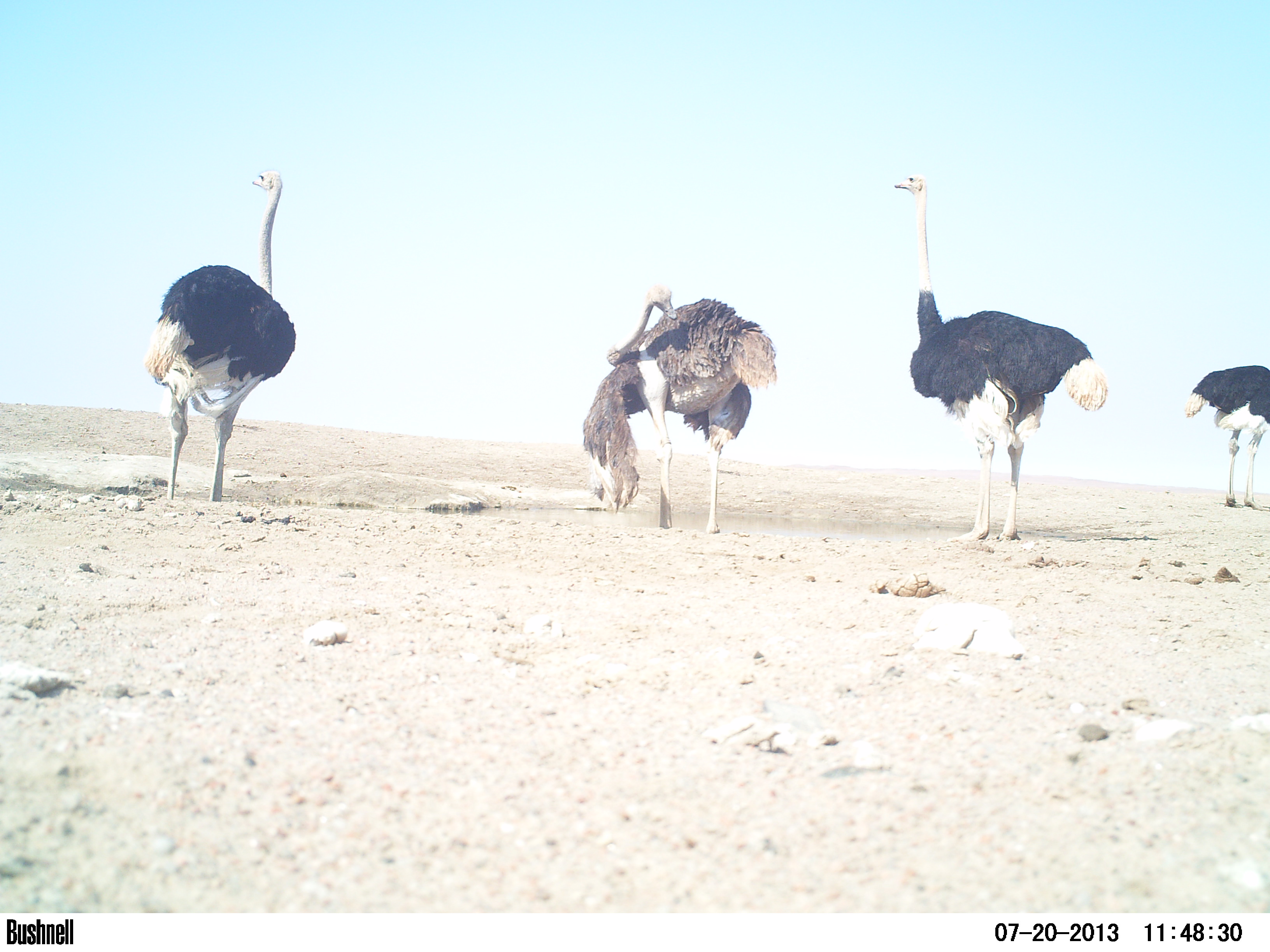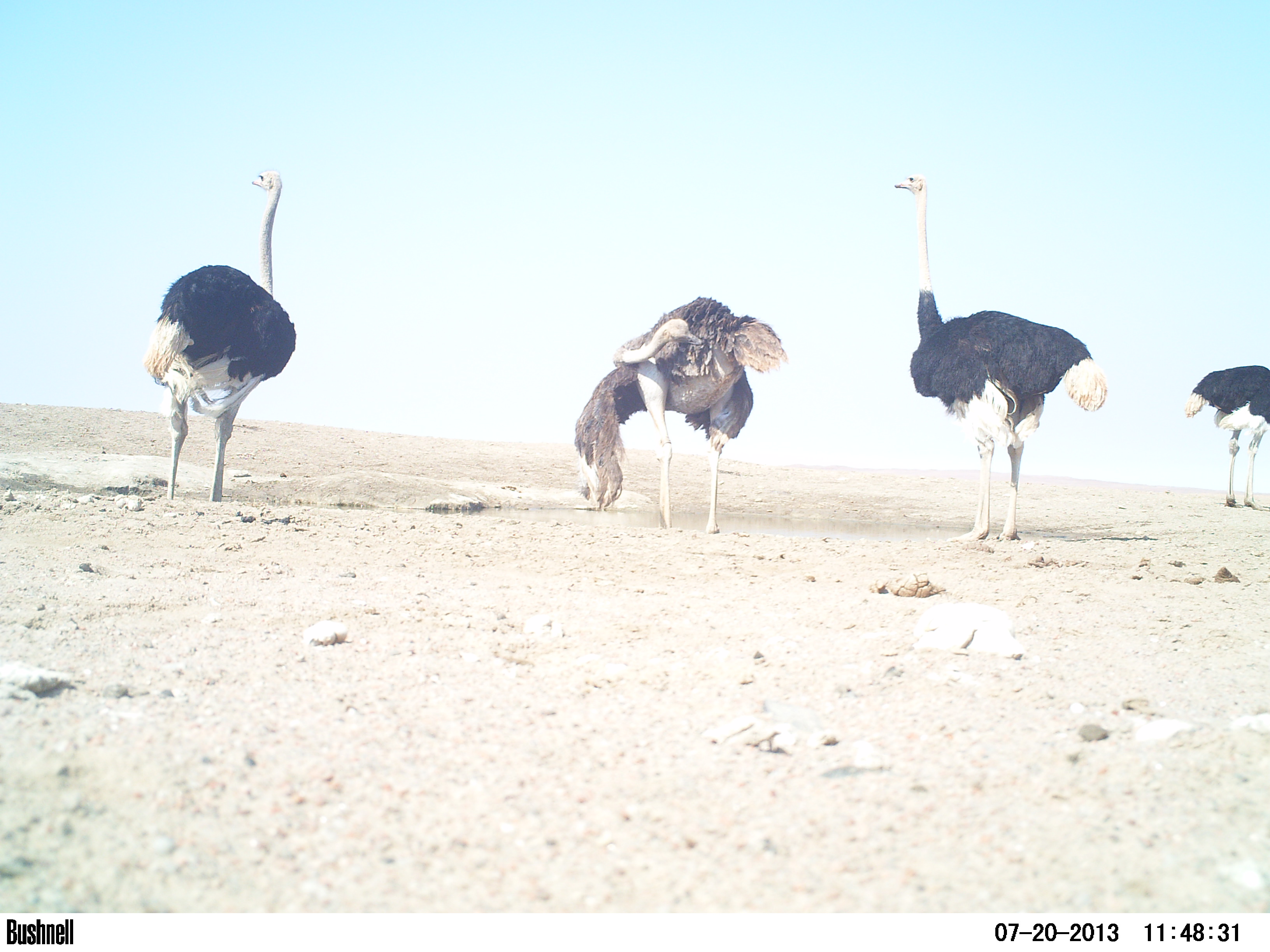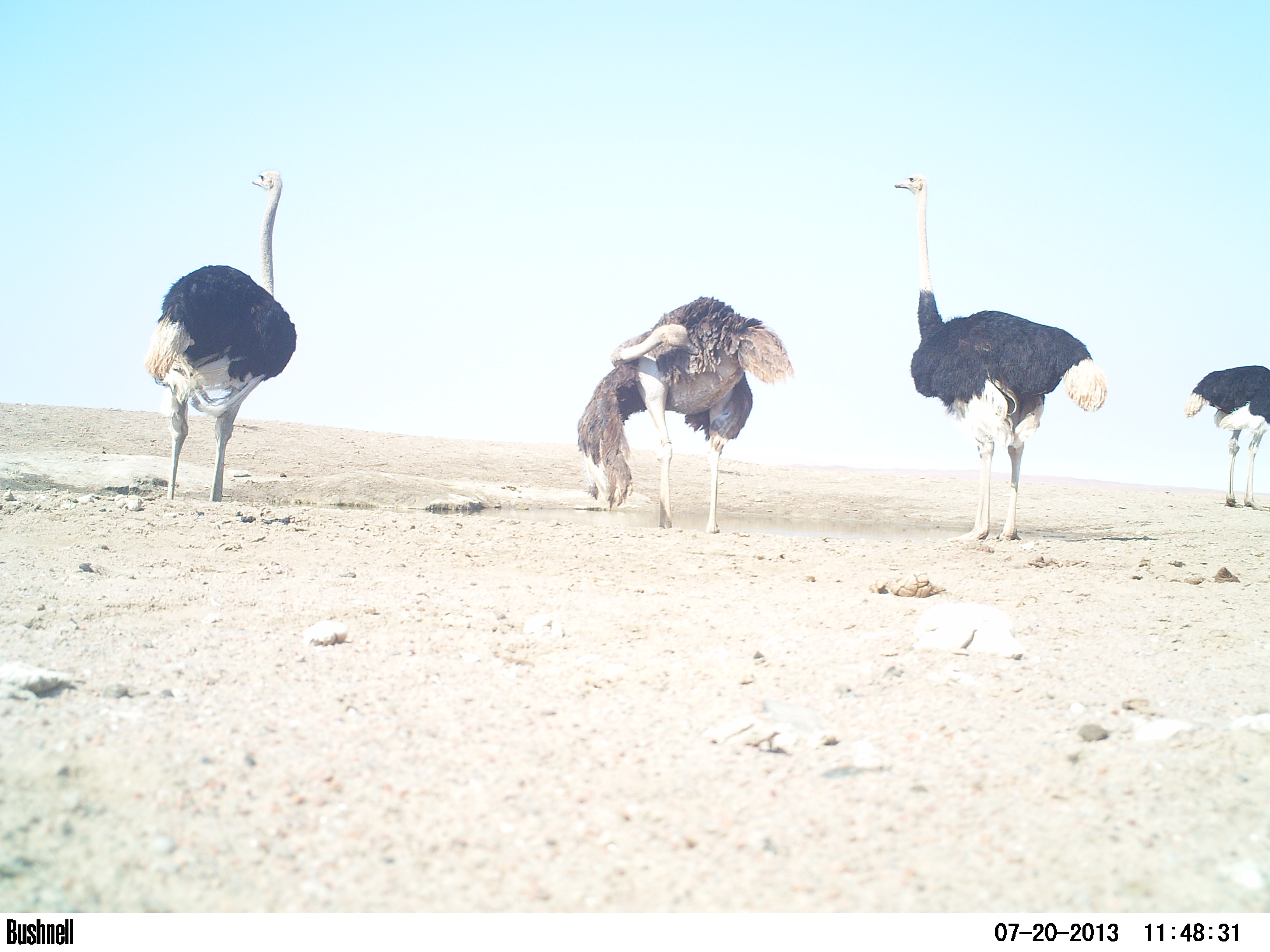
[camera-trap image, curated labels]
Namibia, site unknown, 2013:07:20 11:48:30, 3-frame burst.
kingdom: Animalia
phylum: Chordata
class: Mammalia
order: Artiodactyla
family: Bovidae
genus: Oryx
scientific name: Oryx gazella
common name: gemsbok